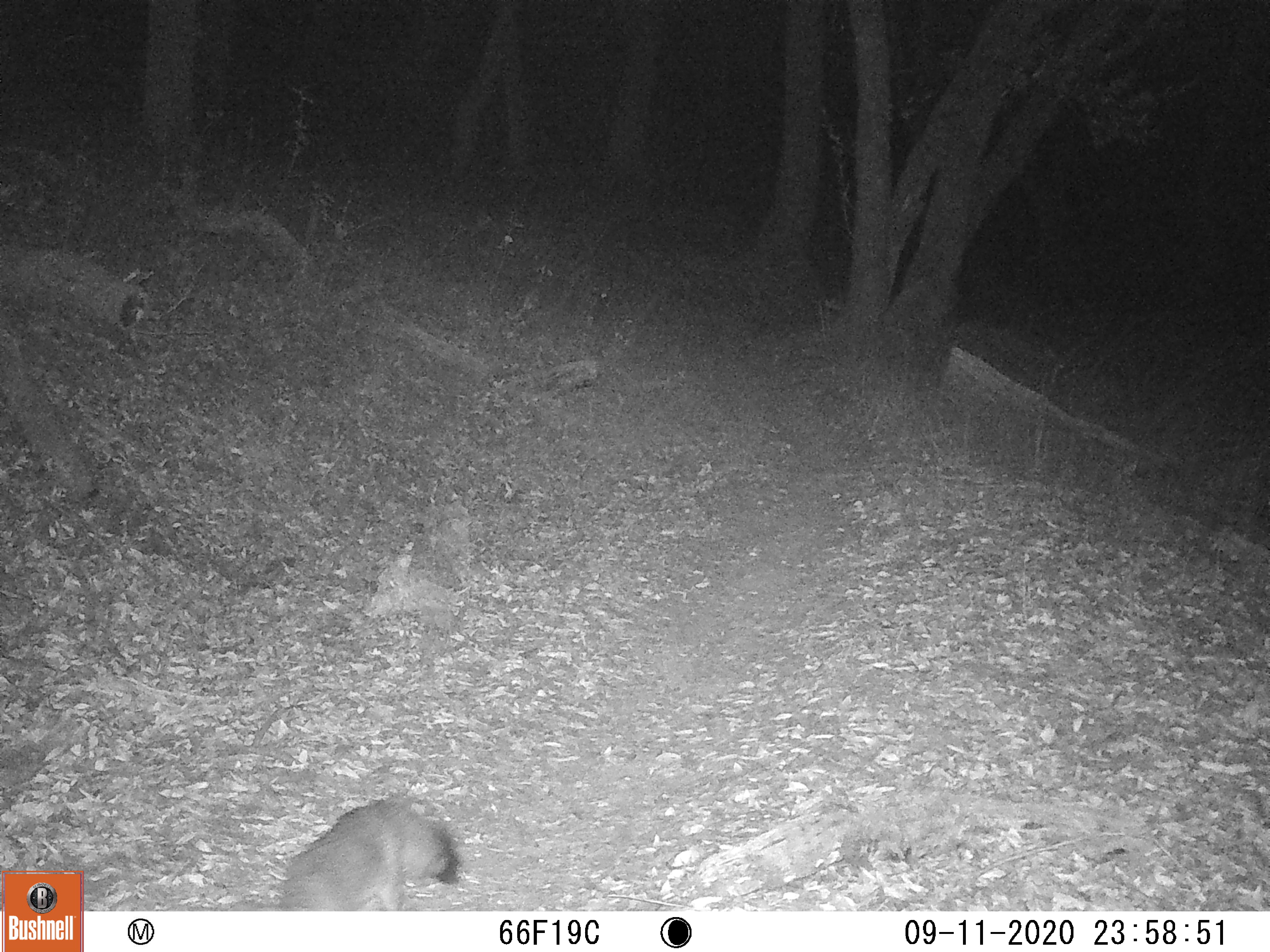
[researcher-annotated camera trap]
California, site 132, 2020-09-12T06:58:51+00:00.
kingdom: Animalia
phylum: Chordata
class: Mammalia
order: Carnivora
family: Canidae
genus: Urocyon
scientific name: Urocyon cinereoargenteus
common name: gray fox